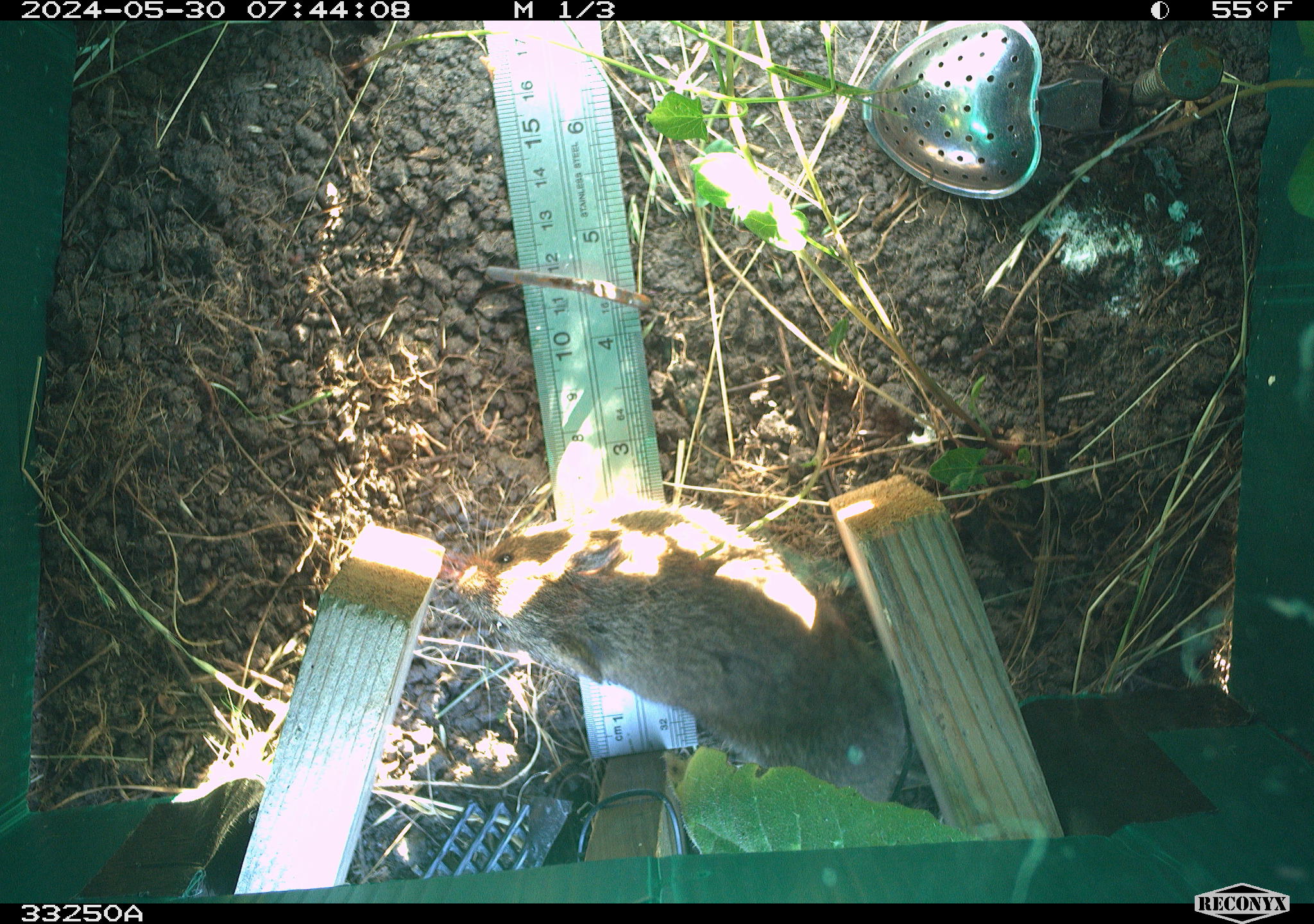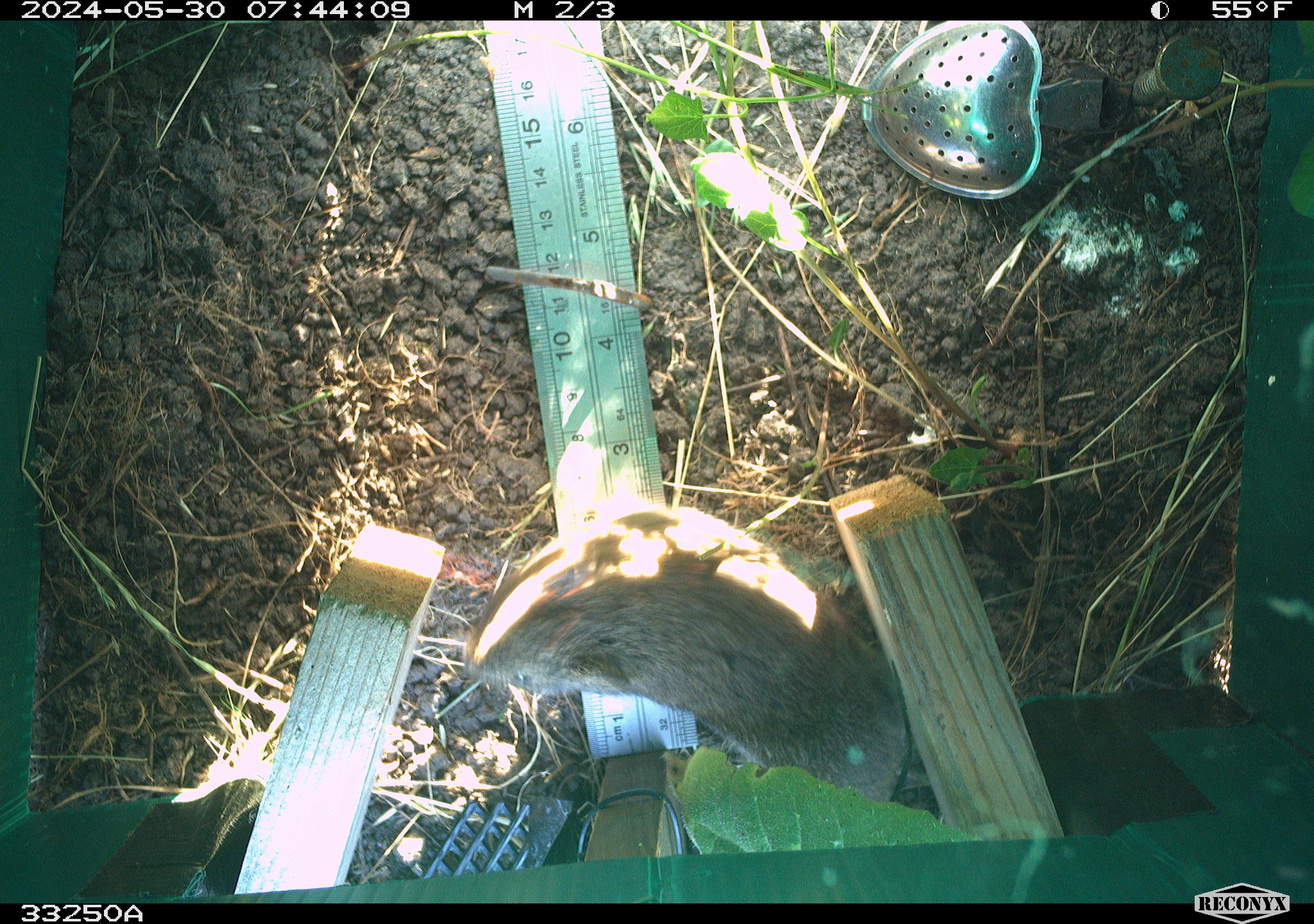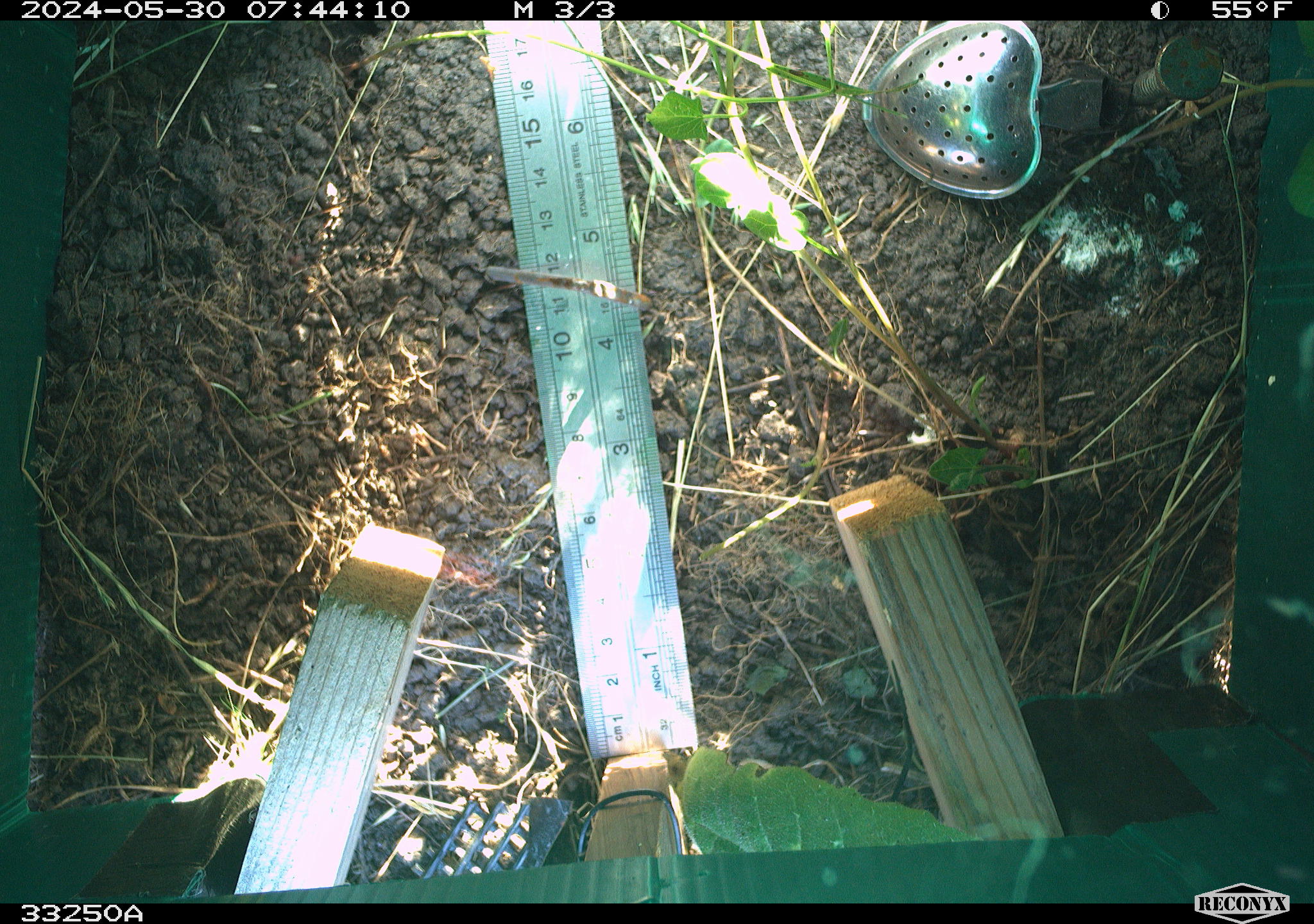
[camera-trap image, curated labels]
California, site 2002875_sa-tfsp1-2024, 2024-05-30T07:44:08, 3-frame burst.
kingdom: Animalia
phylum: Chordata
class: Mammalia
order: Rodentia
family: Cricetidae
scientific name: Arvicolinae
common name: voles, lemmings, and muskrats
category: arvicolinae subfamily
Arvicolinae subfamily (voles, lemmings, and muskrats) (Arvicolinae).